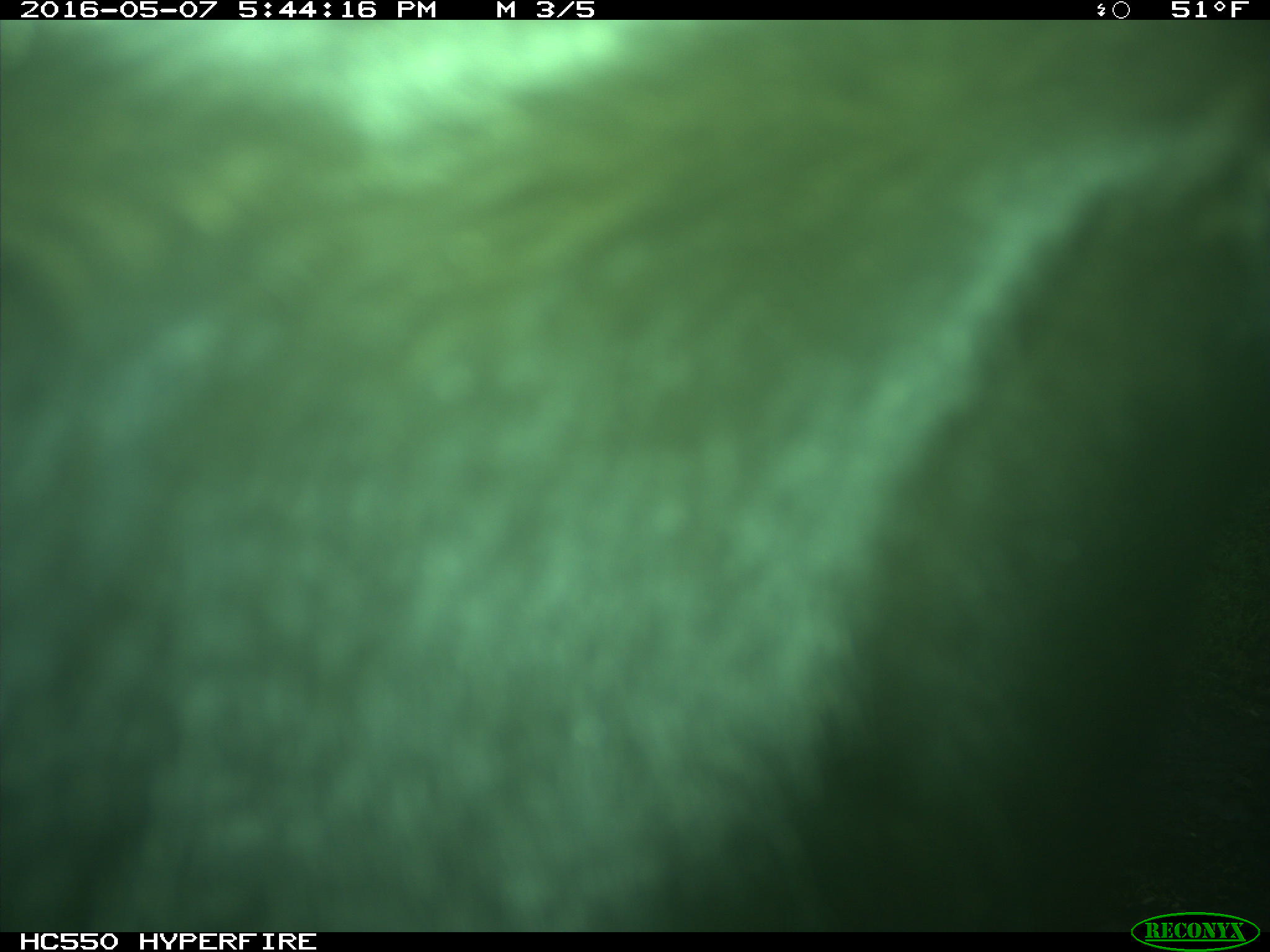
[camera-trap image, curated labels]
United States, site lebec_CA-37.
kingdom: Animalia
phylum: Chordata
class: Mammalia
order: Artiodactyla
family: Bovidae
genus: Bos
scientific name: Bos taurus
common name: domestic cow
Bos taurus (domestic cow).